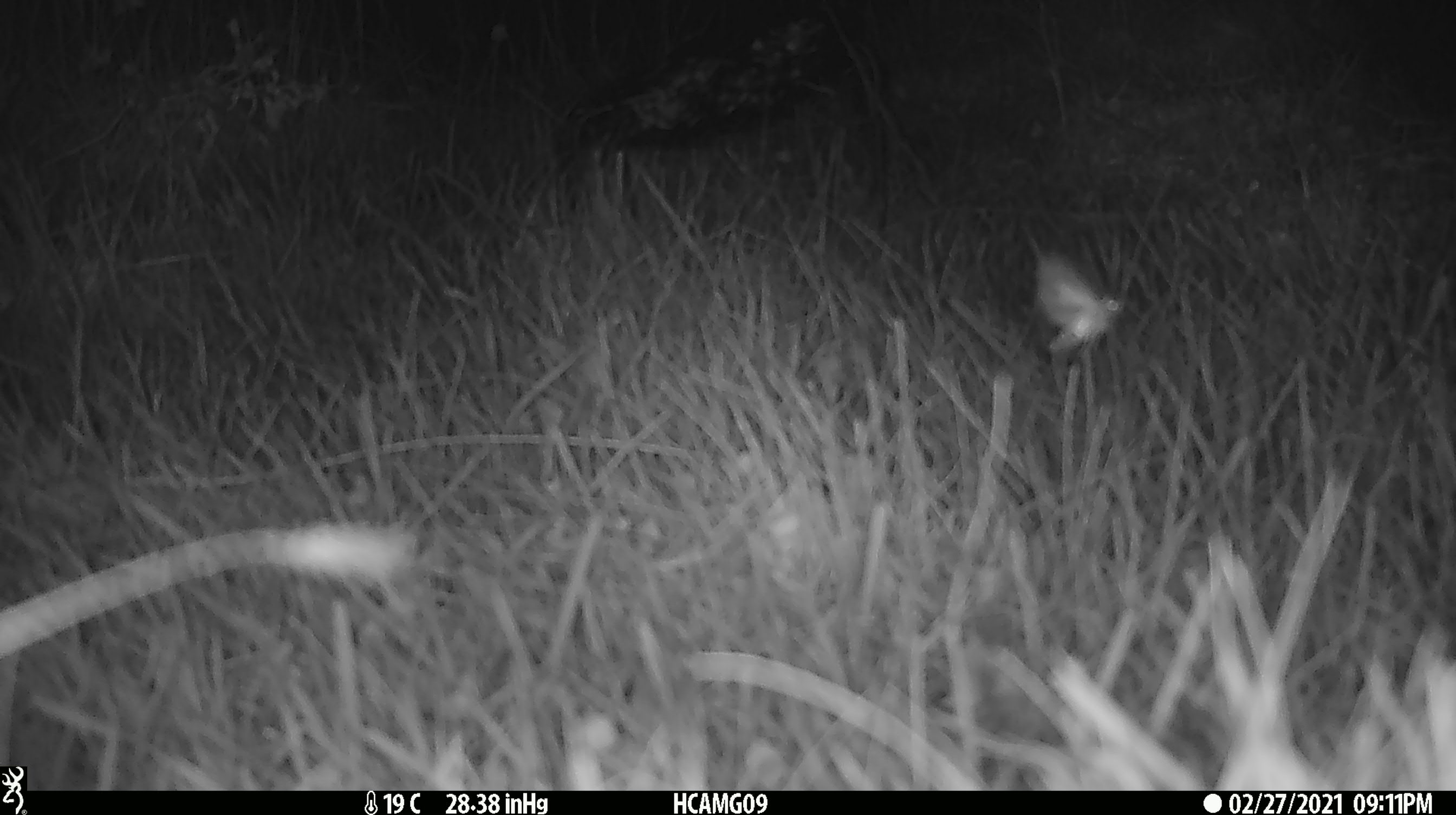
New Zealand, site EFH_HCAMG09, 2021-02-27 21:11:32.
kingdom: Animalia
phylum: Arthropoda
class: Insecta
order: Lepidoptera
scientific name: Lepidoptera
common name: moth